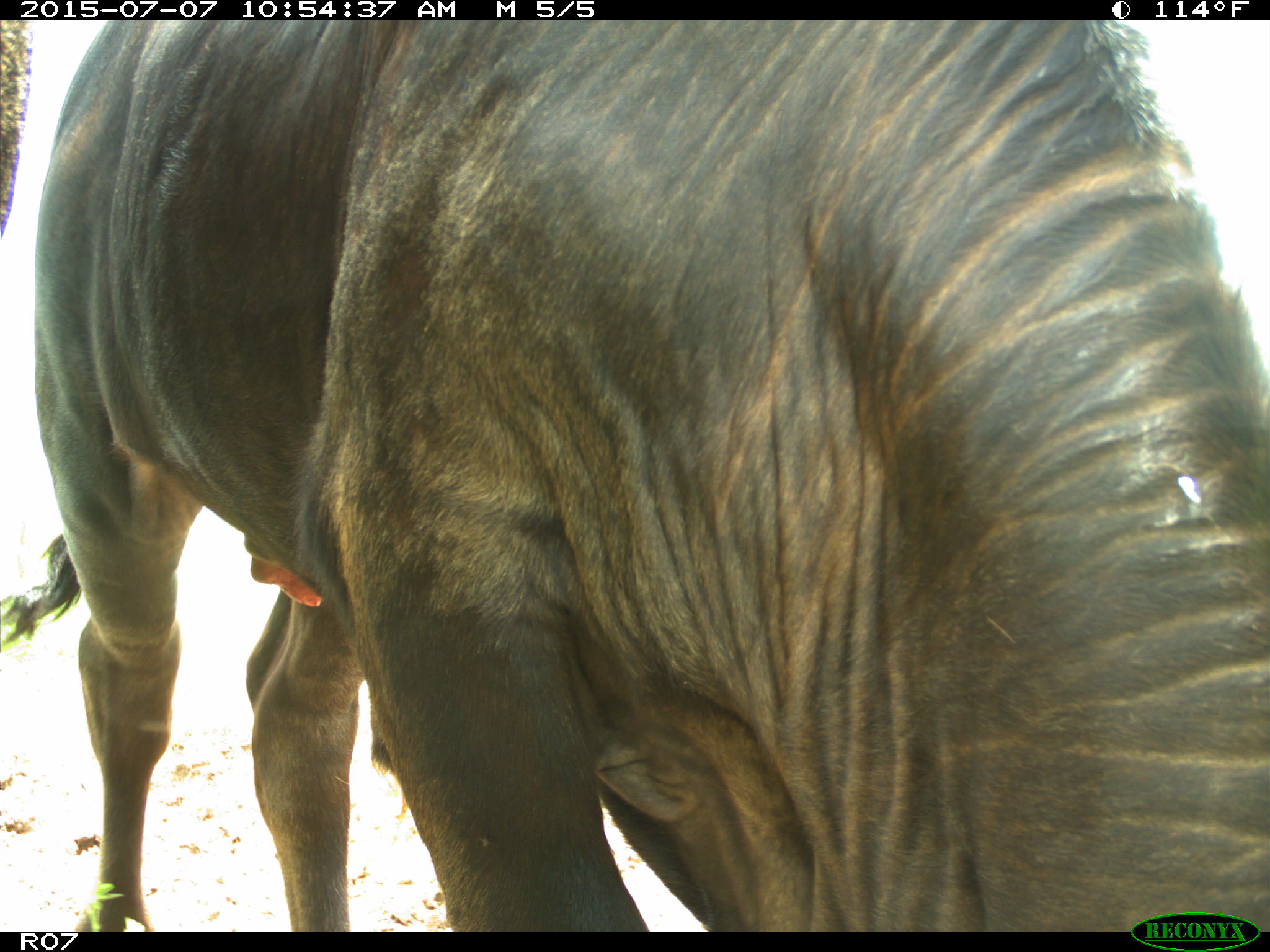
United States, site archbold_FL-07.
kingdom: Animalia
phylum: Chordata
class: Mammalia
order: Artiodactyla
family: Bovidae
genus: Bos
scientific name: Bos taurus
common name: domestic cow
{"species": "Bos taurus (domestic cow)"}